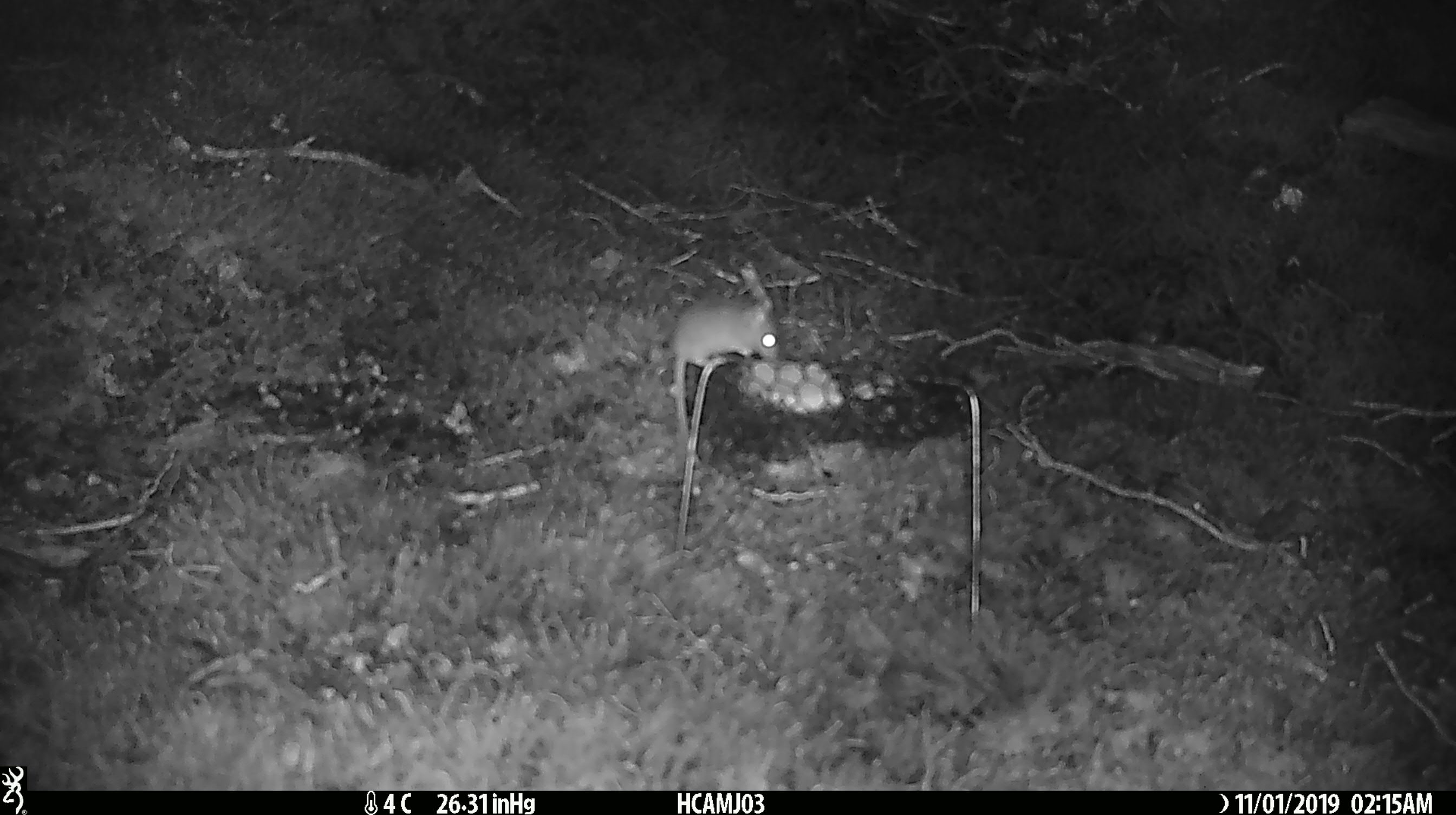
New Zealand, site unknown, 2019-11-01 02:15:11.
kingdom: Animalia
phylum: Chordata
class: Mammalia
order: Rodentia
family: Muridae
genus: Mus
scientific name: Mus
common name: mouse